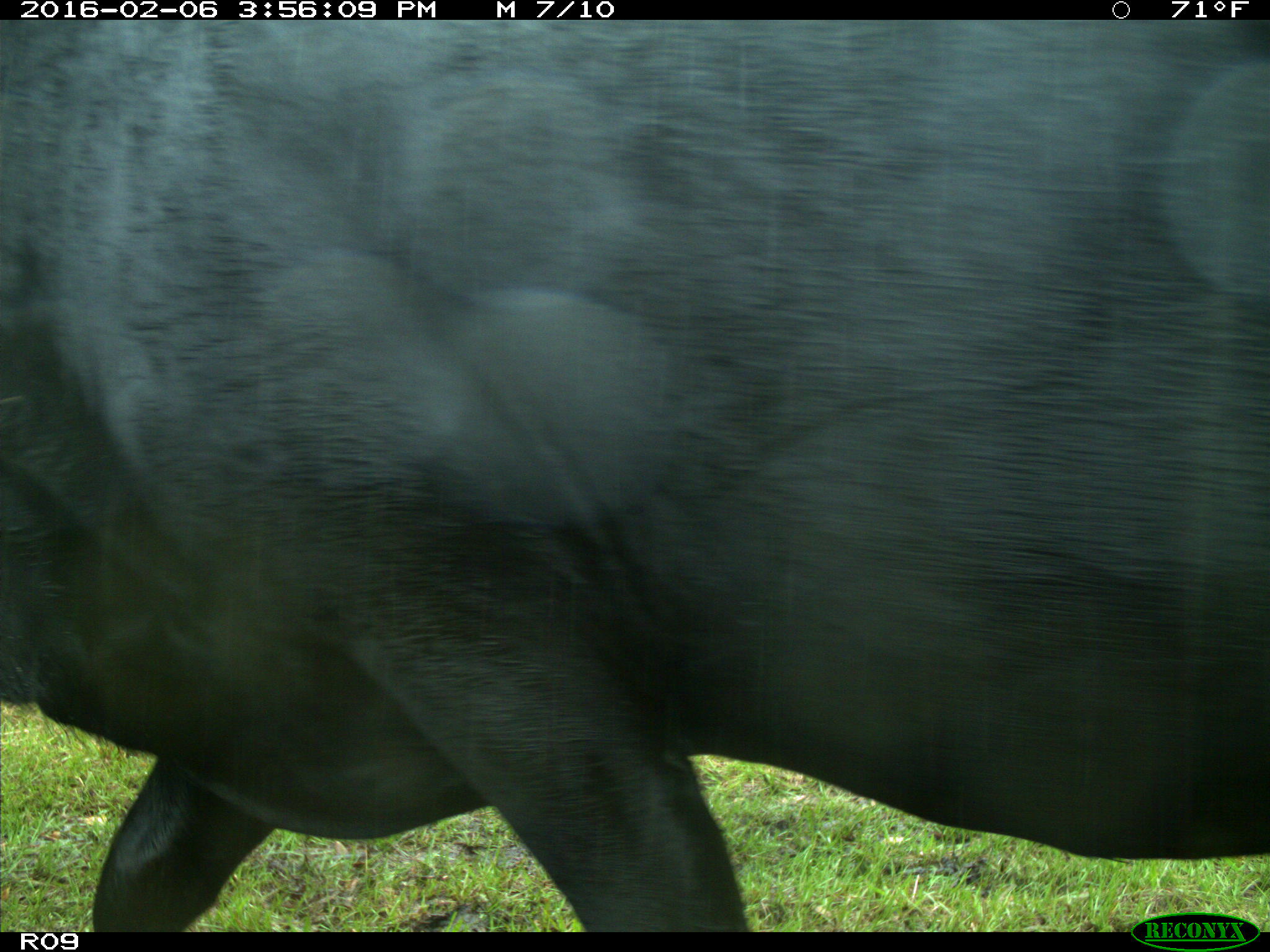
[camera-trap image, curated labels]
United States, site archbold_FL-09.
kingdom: Animalia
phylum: Chordata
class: Mammalia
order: Artiodactyla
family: Bovidae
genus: Bos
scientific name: Bos taurus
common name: domestic cow